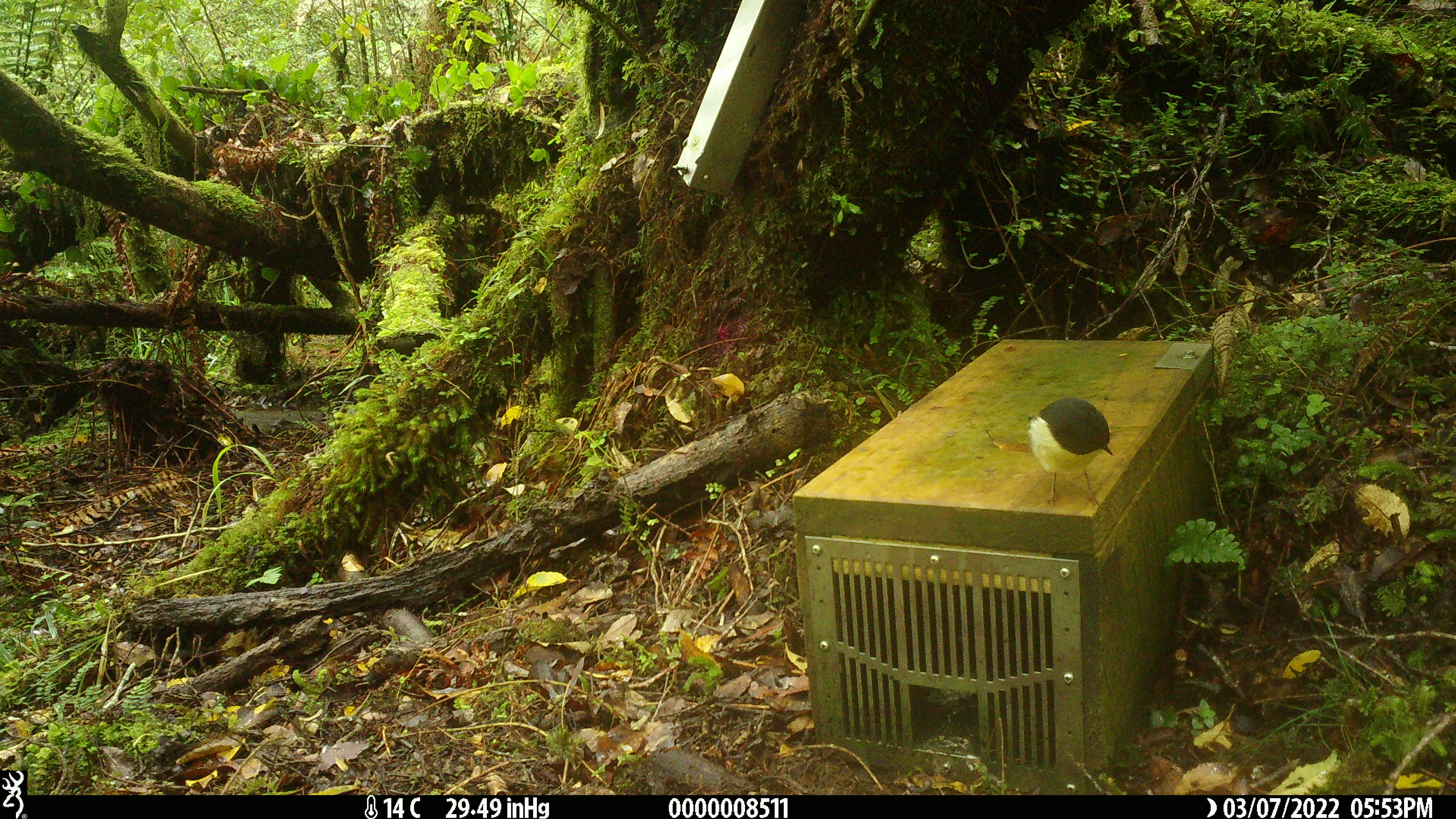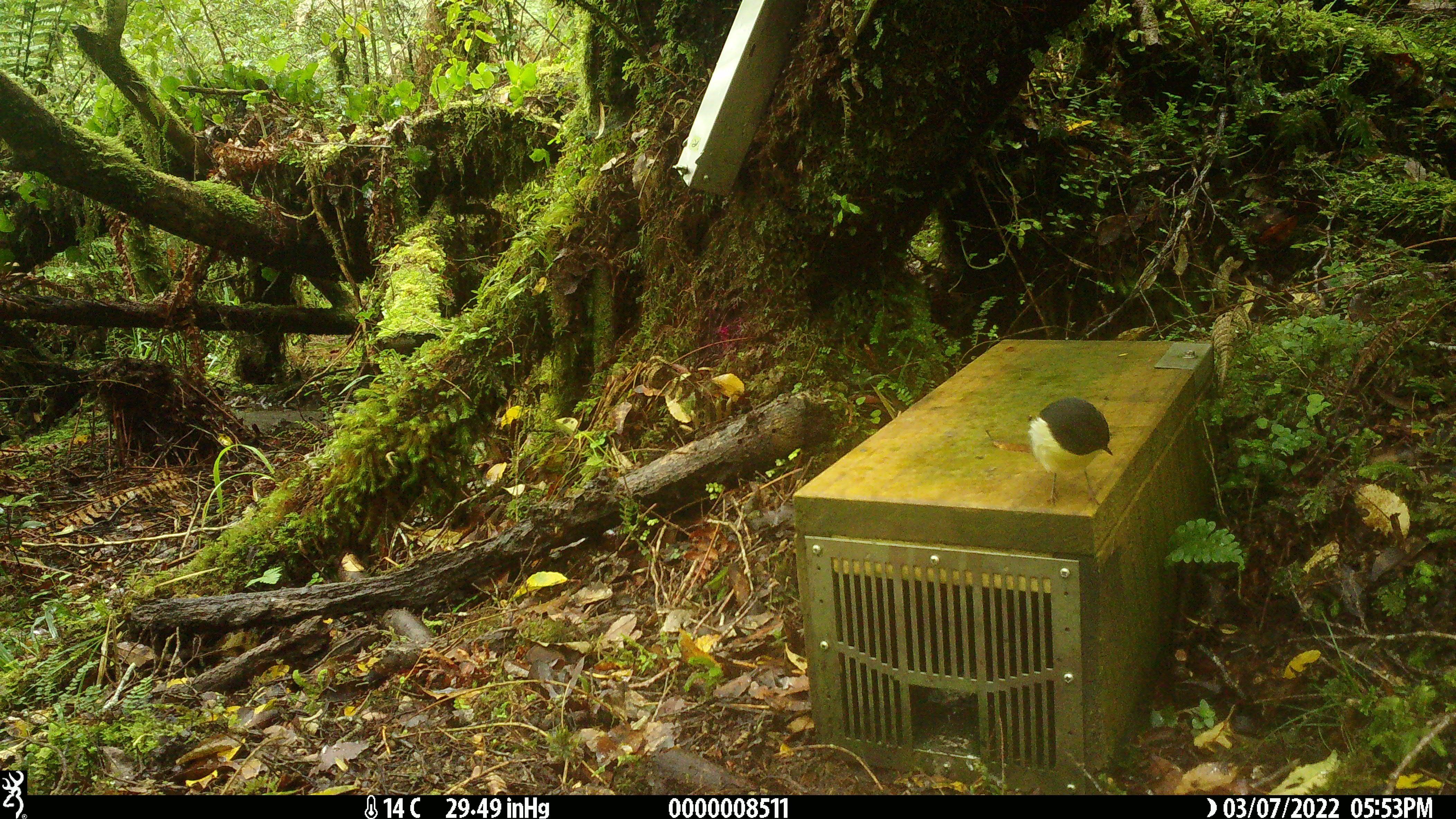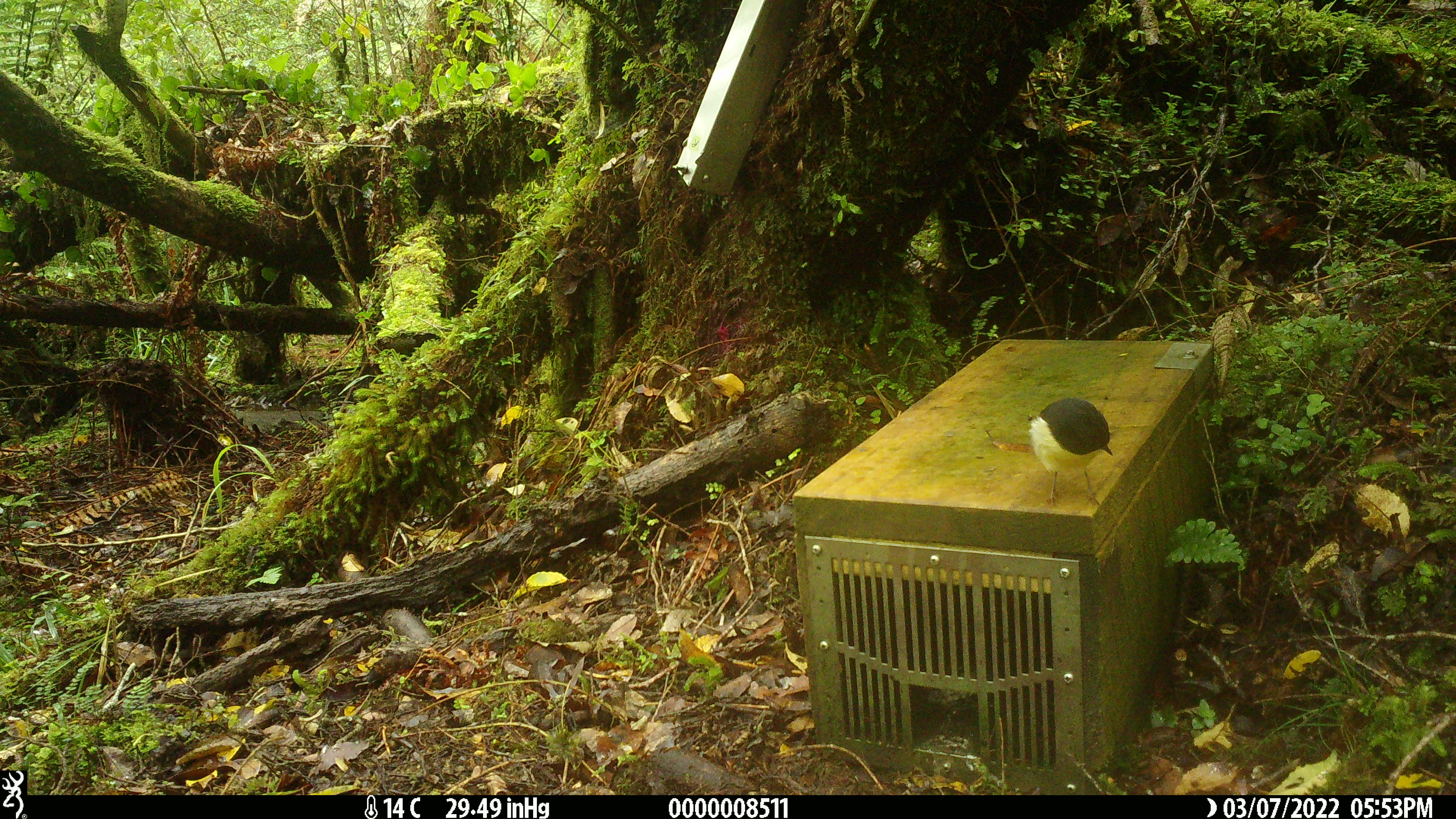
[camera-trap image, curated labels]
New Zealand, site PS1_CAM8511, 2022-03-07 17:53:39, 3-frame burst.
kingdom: Animalia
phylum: Chordata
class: Aves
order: Passeriformes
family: Petroicidae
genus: Petroica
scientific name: Petroica macrocephala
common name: tomtit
Tomtit (Petroica macrocephala).